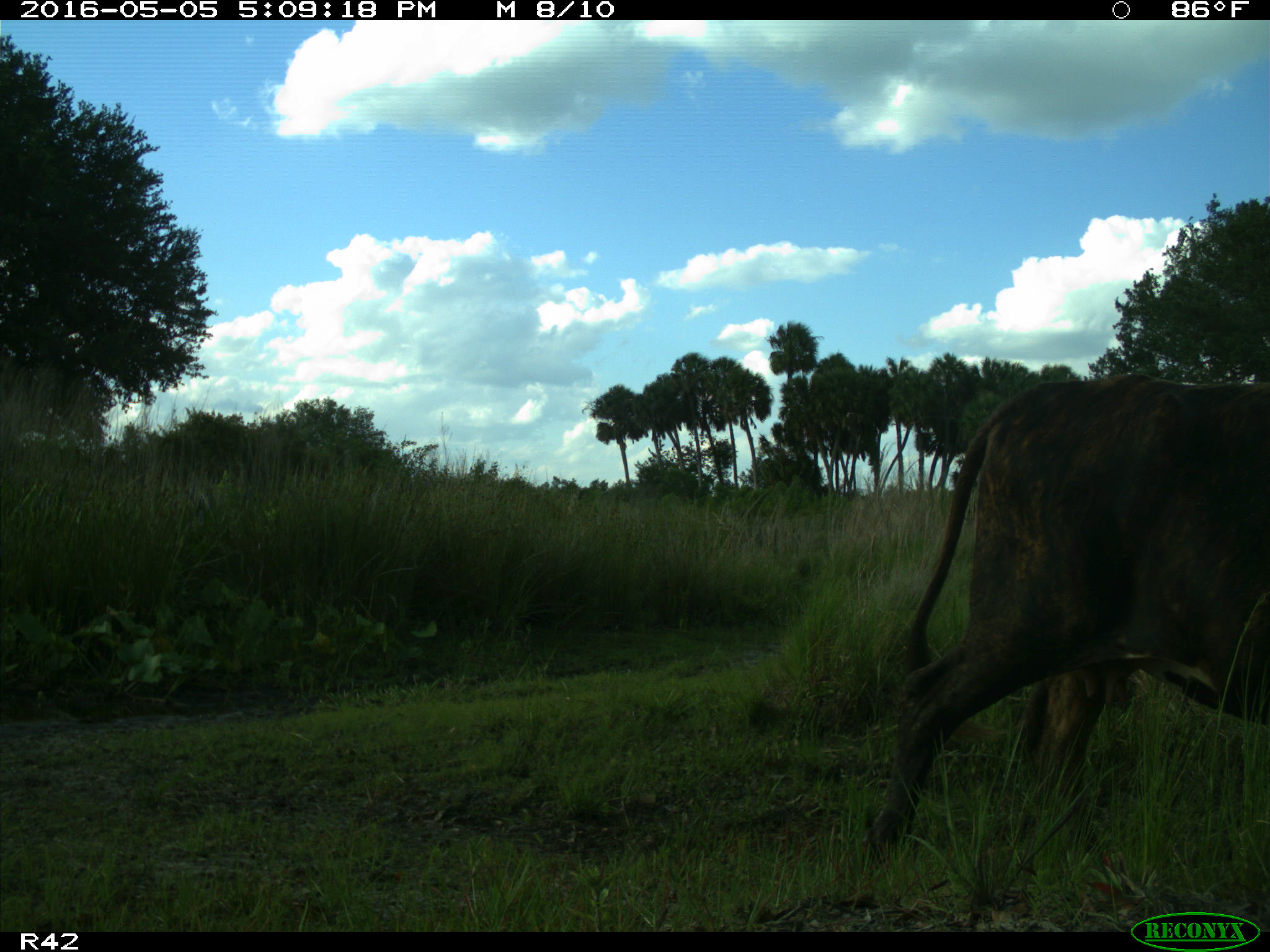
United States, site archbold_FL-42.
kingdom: Animalia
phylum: Chordata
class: Mammalia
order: Artiodactyla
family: Bovidae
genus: Bos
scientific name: Bos taurus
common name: domestic cow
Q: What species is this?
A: Bos taurus (domestic cow).